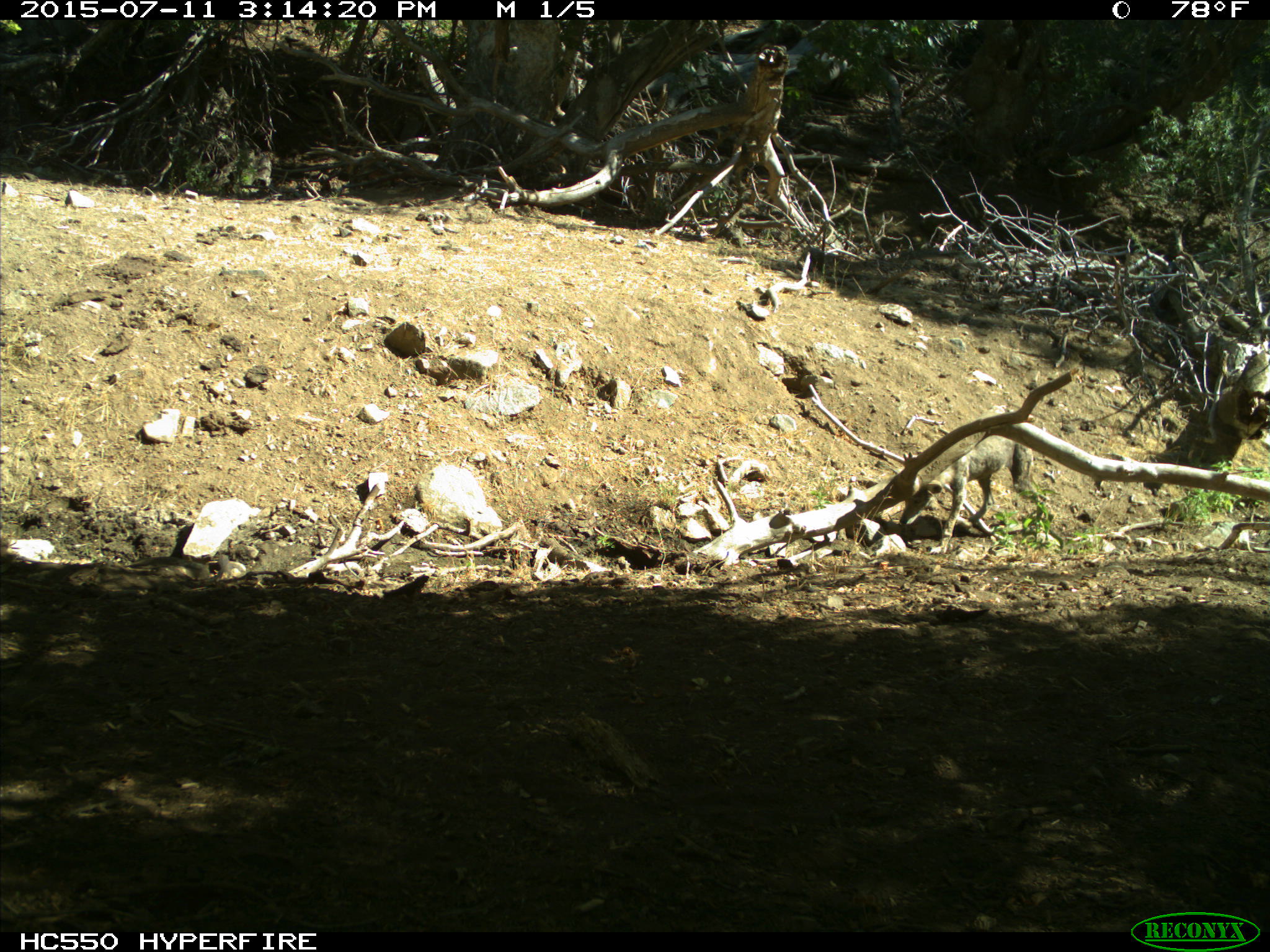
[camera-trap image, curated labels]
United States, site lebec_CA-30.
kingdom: Animalia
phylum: Chordata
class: Mammalia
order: Carnivora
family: Canidae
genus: Canis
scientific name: Canis latrans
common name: coyote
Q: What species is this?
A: Canis latrans (coyote).